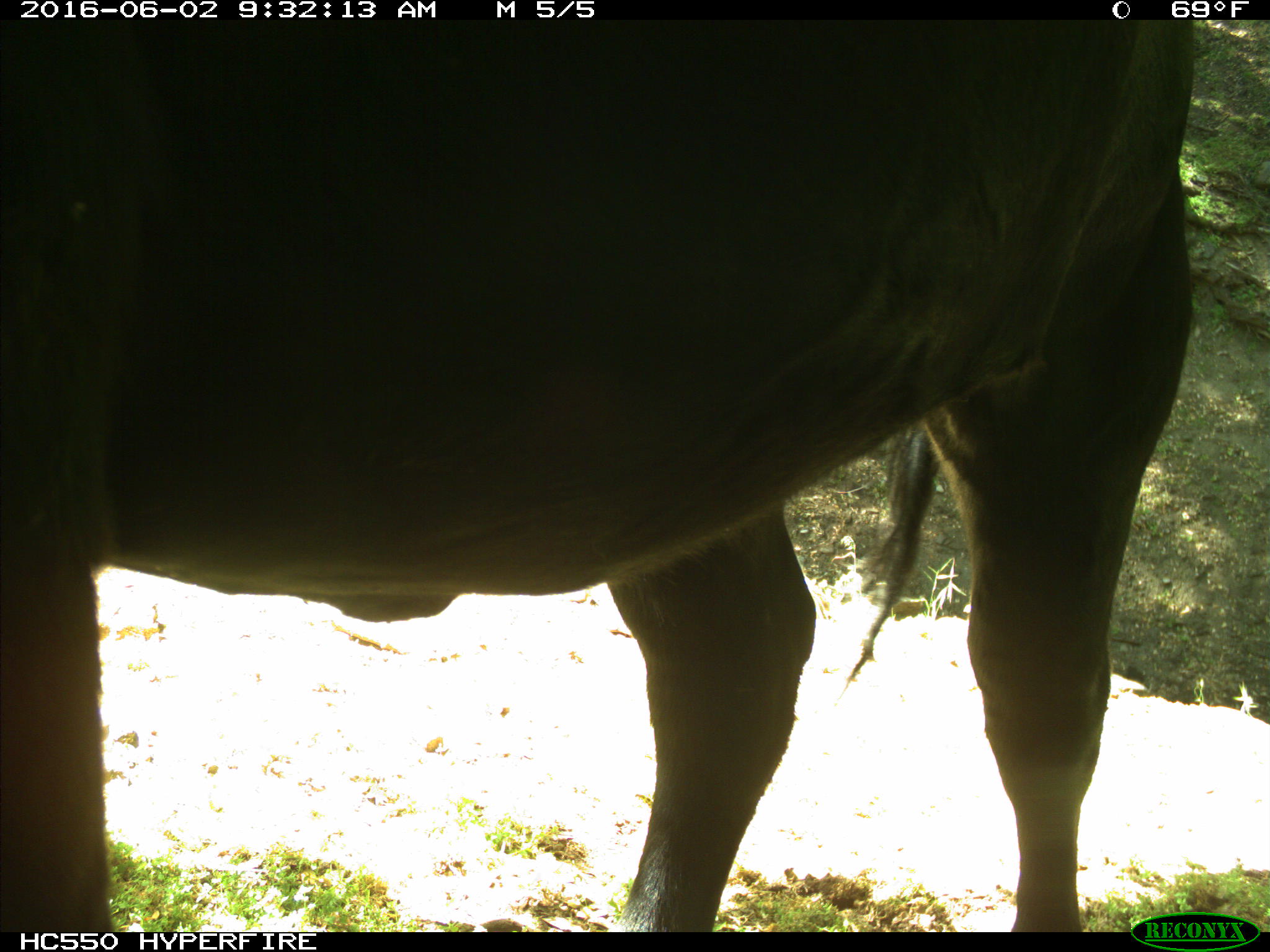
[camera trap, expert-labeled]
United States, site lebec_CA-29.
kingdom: Animalia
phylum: Chordata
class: Mammalia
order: Artiodactyla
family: Bovidae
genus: Bos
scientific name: Bos taurus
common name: domestic cow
Bos taurus (domestic cow).